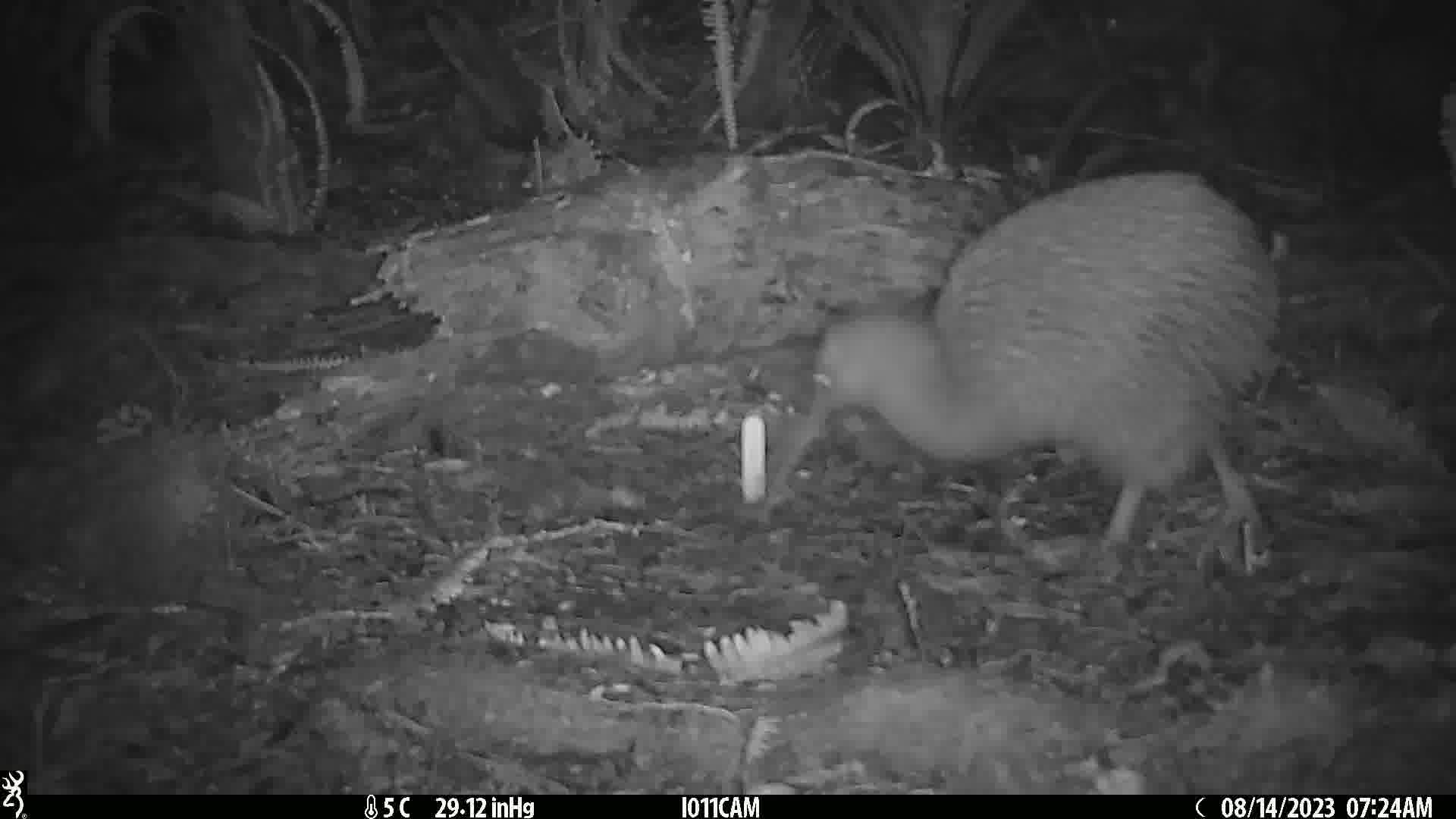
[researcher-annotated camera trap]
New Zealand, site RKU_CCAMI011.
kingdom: Animalia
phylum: Chordata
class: Aves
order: Apterygiformes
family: Apterygidae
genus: Apteryx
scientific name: Apteryx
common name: kiwi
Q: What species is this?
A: Kiwi (Apteryx).